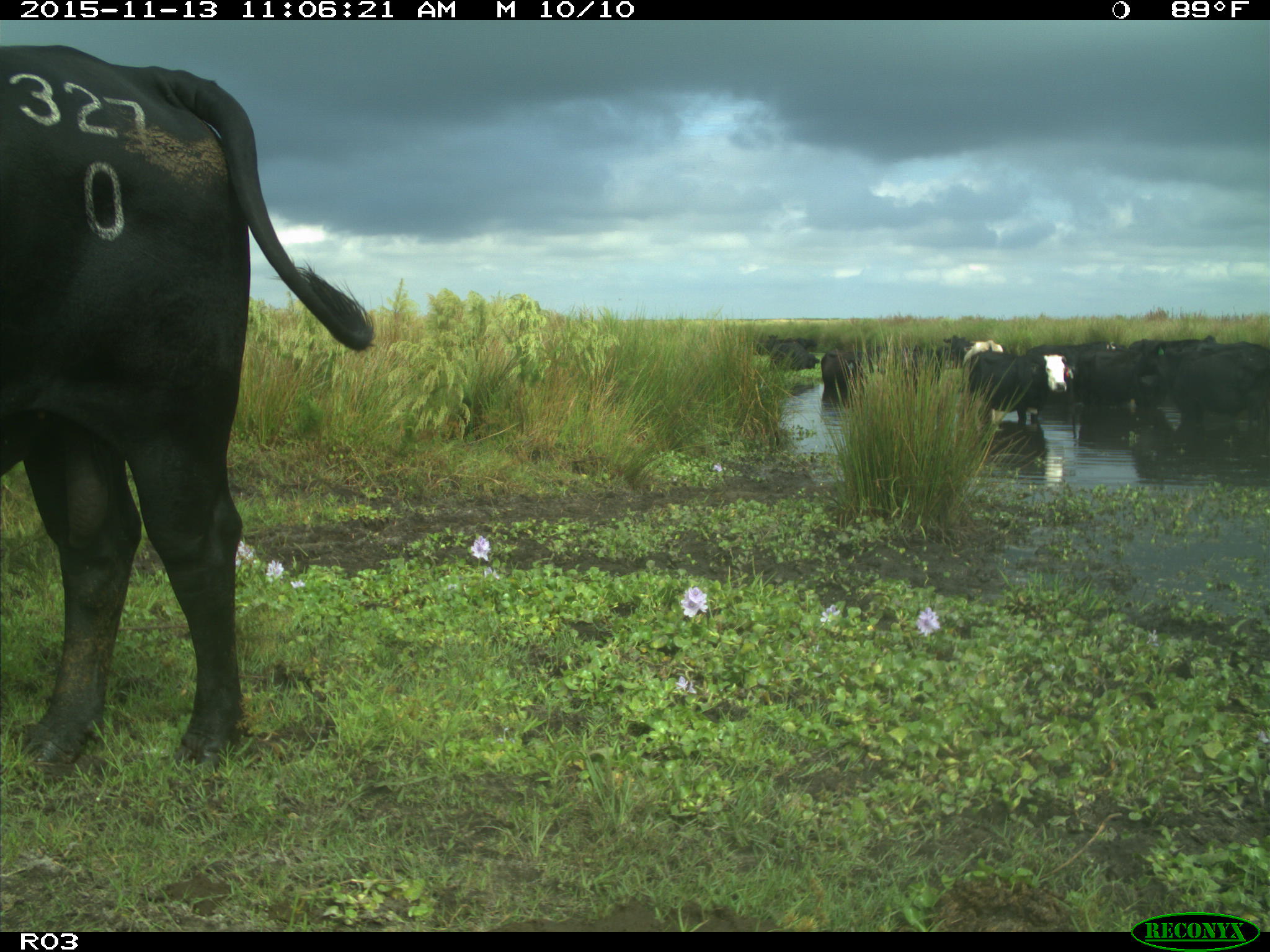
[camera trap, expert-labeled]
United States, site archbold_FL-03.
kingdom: Animalia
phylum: Chordata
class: Mammalia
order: Artiodactyla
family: Bovidae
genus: Bos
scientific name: Bos taurus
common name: domestic cow